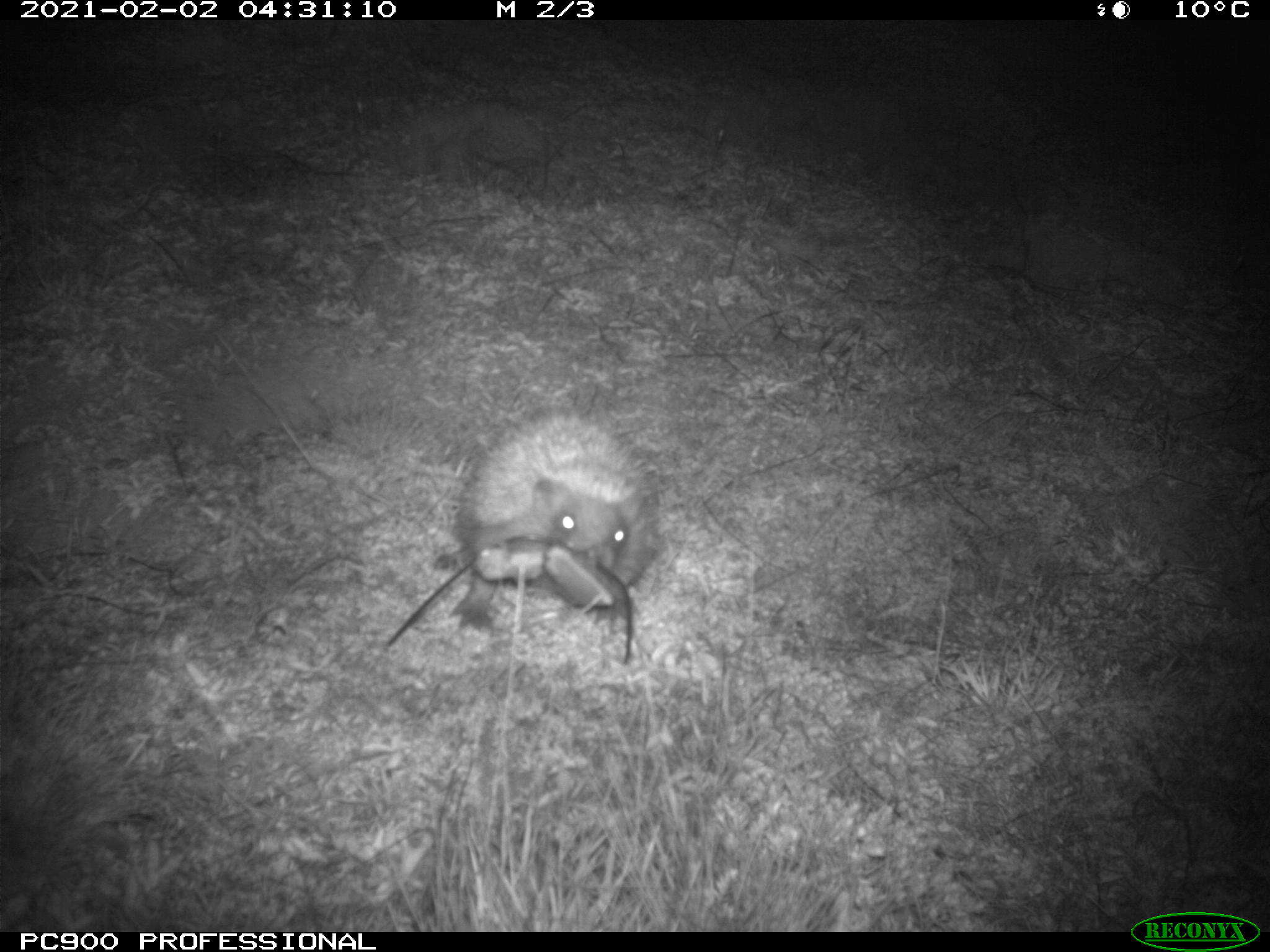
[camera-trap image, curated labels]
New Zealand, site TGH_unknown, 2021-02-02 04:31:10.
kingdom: Animalia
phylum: Chordata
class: Mammalia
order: Eulipotyphla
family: Erinaceidae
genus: Erinaceus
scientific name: Erinaceus europaeus europaeus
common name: european hedgehog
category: hedgehog